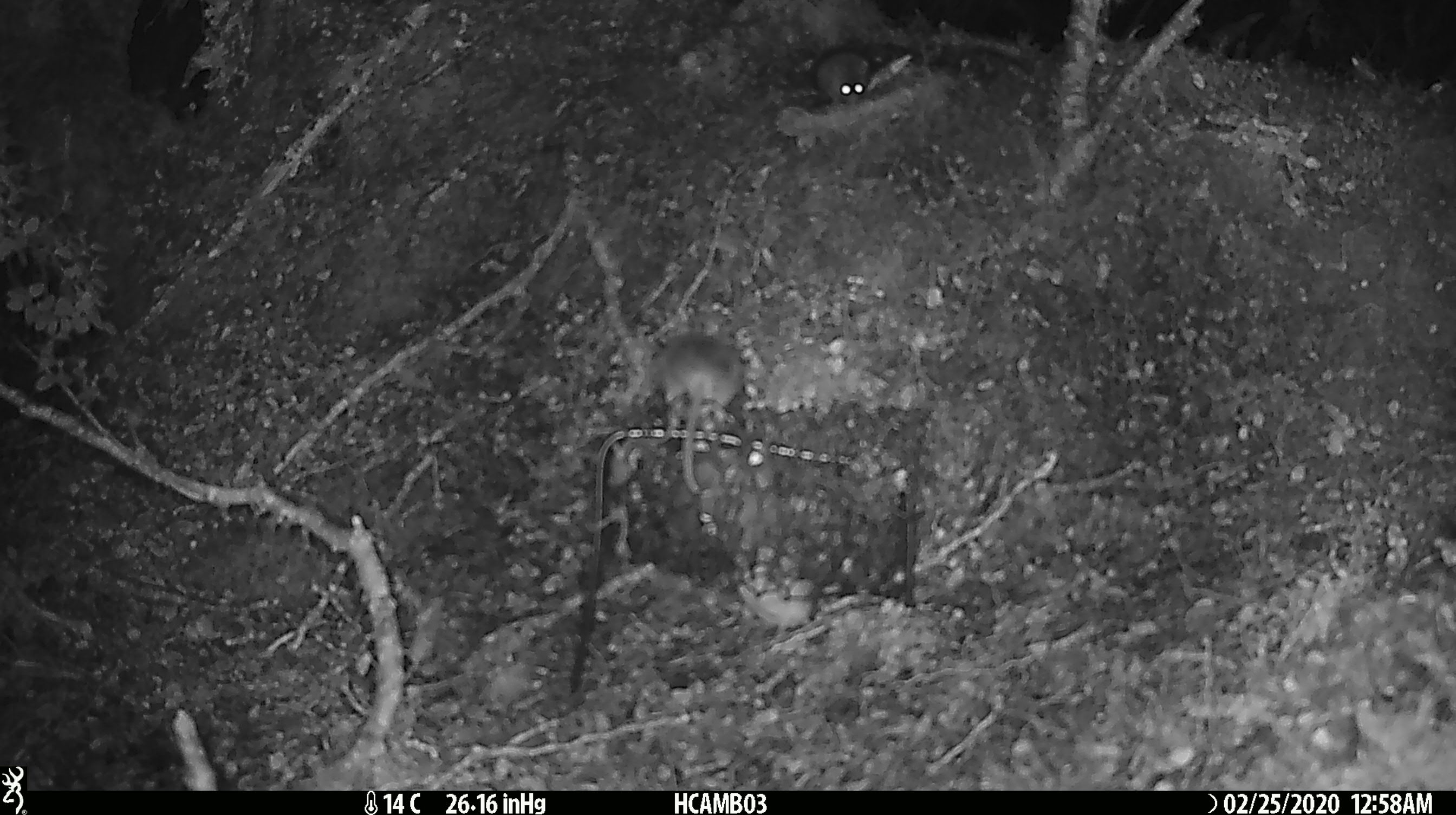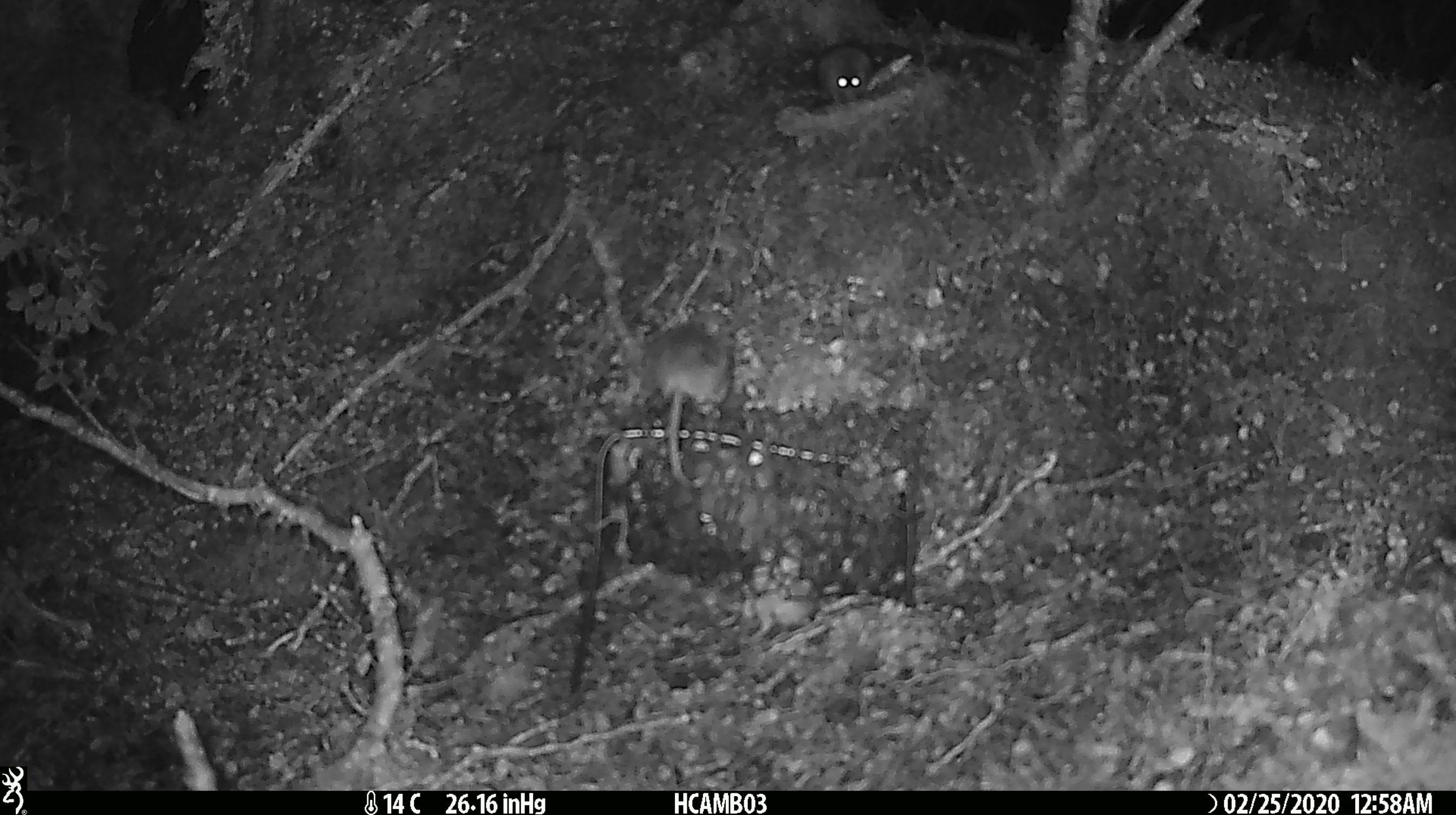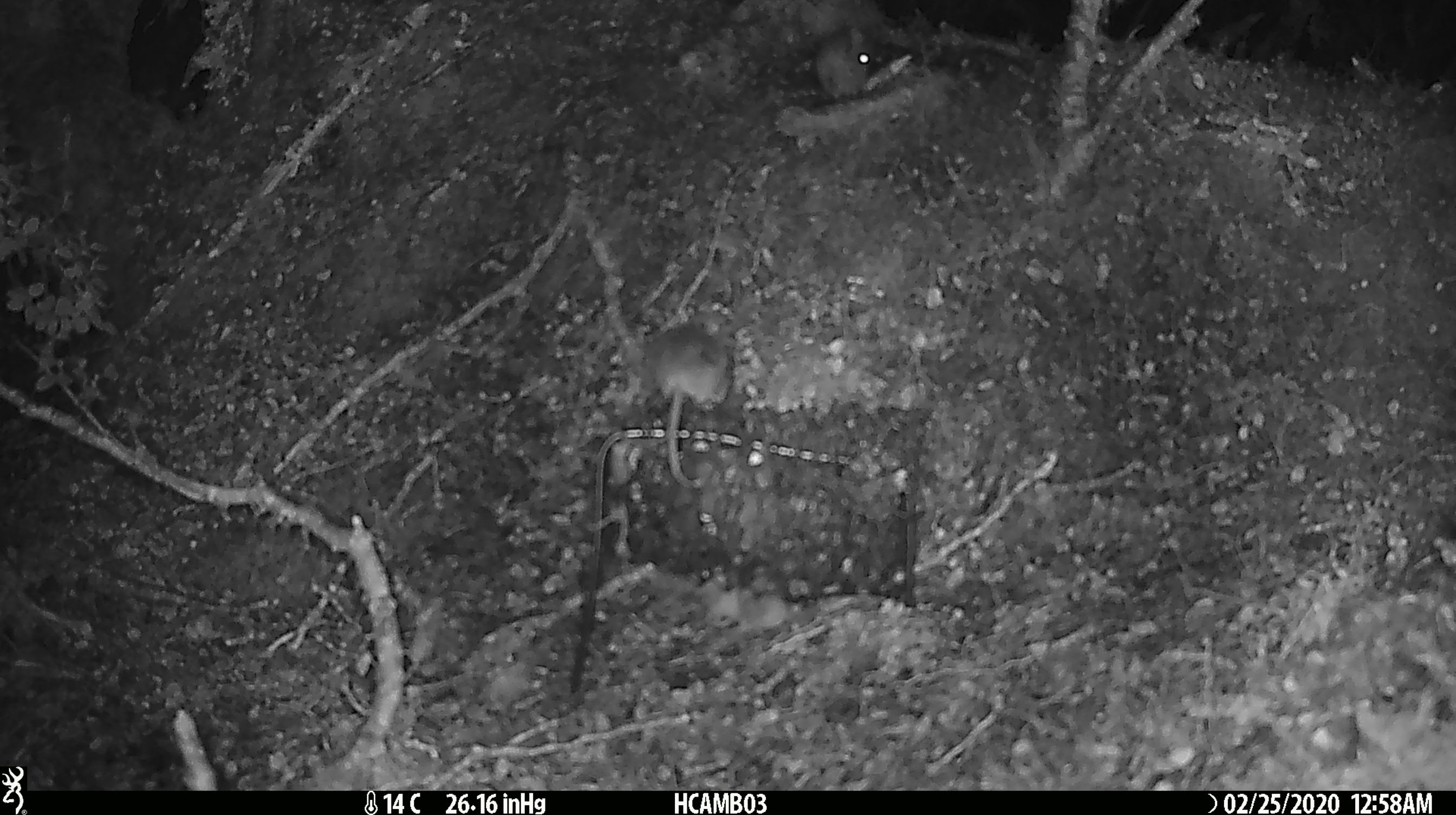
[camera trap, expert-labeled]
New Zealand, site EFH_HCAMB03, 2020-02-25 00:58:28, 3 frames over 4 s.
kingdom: Animalia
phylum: Chordata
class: Mammalia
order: Rodentia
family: Muridae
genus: Mus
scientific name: Mus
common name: mouse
Mouse (Mus).